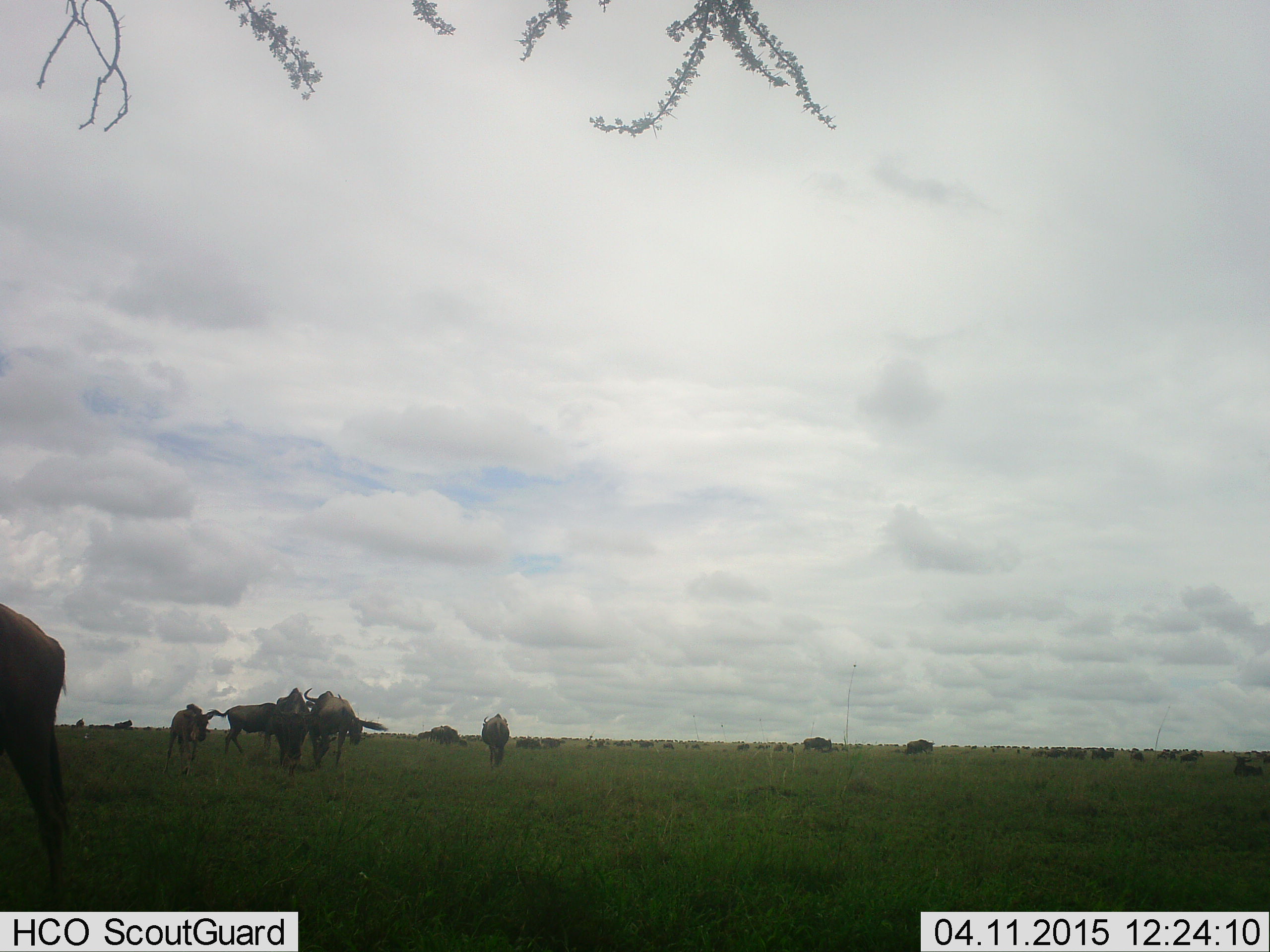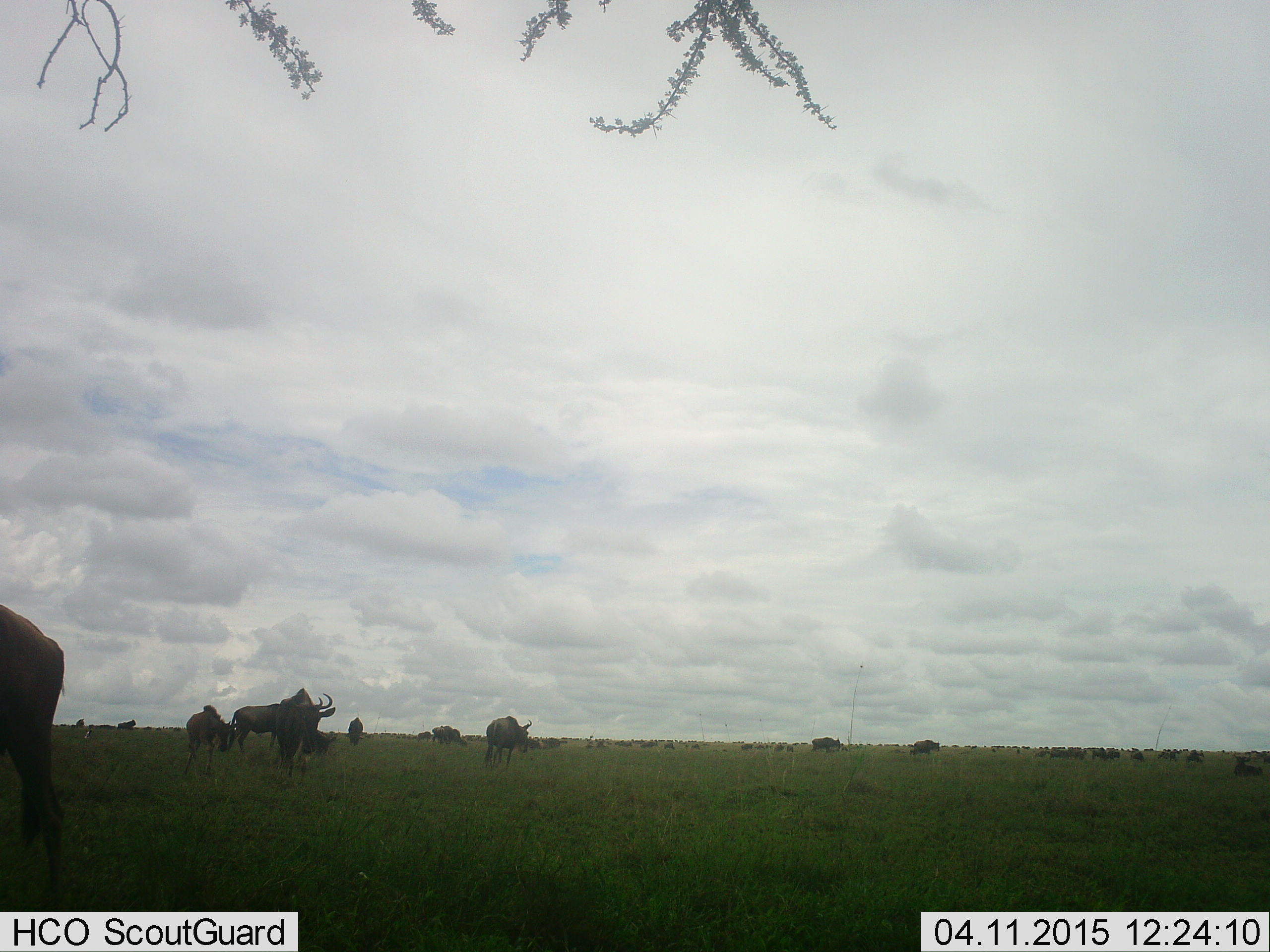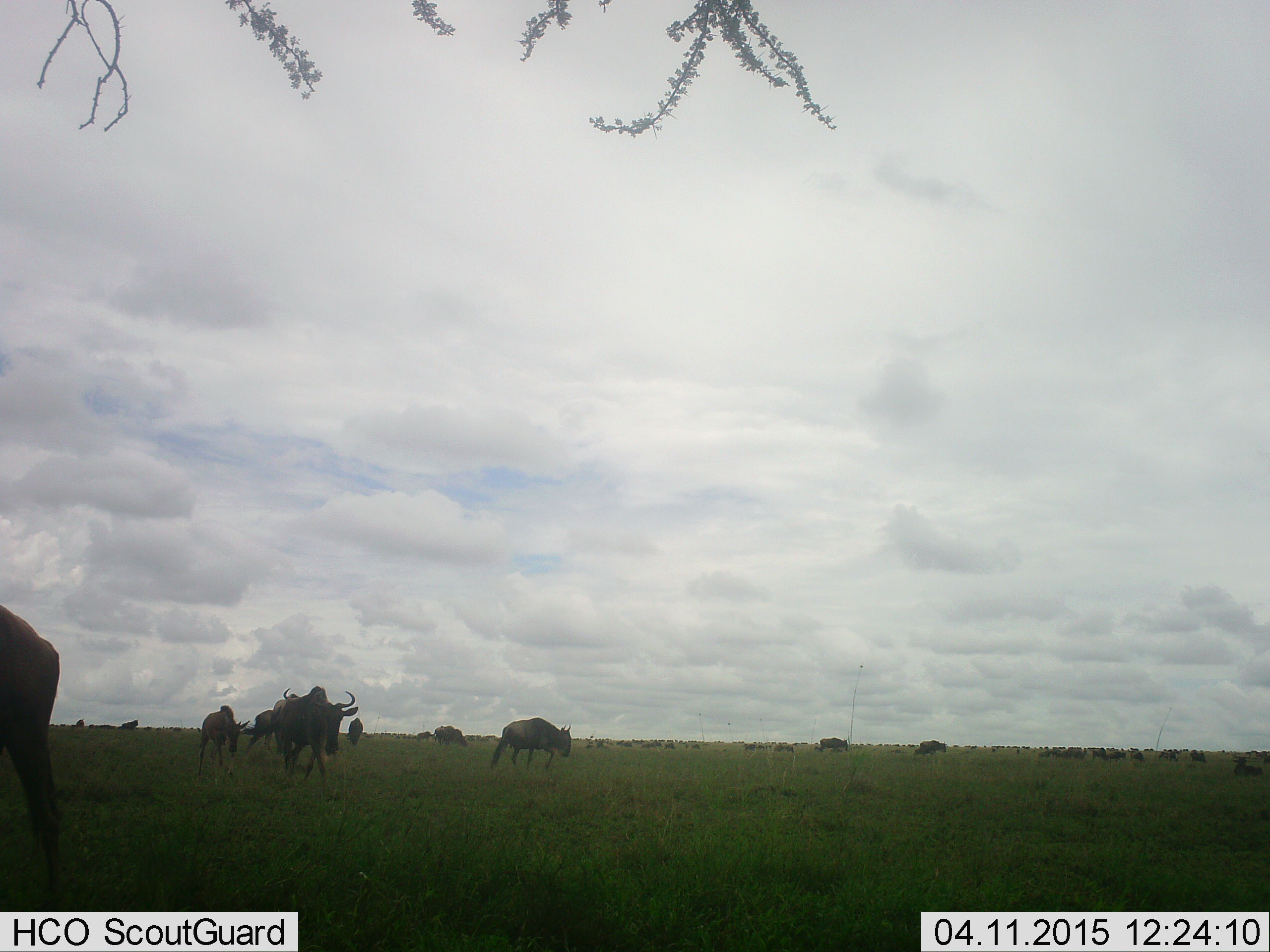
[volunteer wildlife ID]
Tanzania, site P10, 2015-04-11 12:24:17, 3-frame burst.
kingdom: Animalia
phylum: Chordata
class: Mammalia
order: Artiodactyla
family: Bovidae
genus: Connochaetes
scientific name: Connochaetes taurinus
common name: blue wildebeest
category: wildebeest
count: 11-50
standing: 50%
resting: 20%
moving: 60%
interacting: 0%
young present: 0%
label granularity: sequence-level